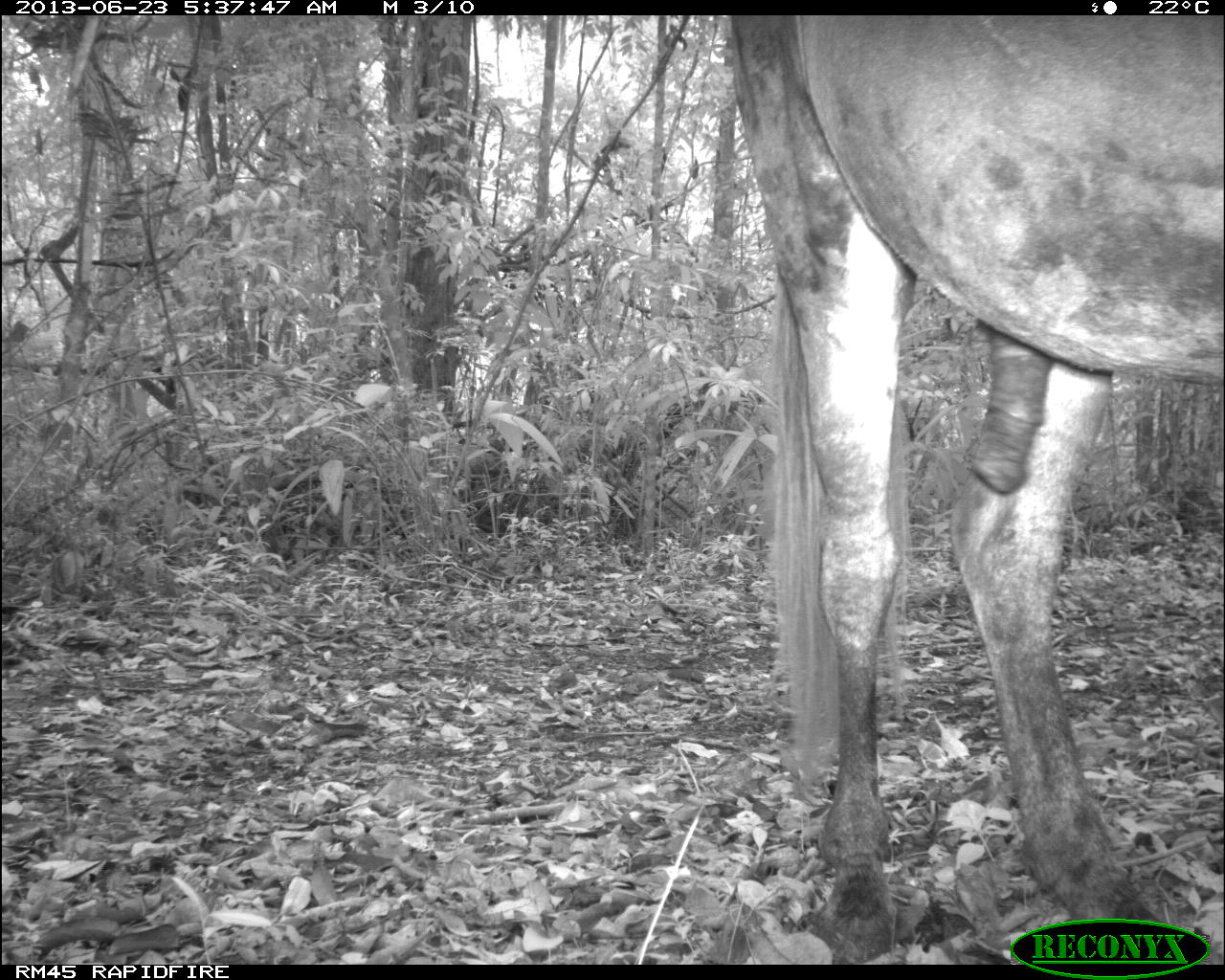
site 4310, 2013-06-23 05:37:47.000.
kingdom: Animalia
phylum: Chordata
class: Mammalia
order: Perissodactyla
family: Equidae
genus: Equus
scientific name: Equus ferus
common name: wild horse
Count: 1.